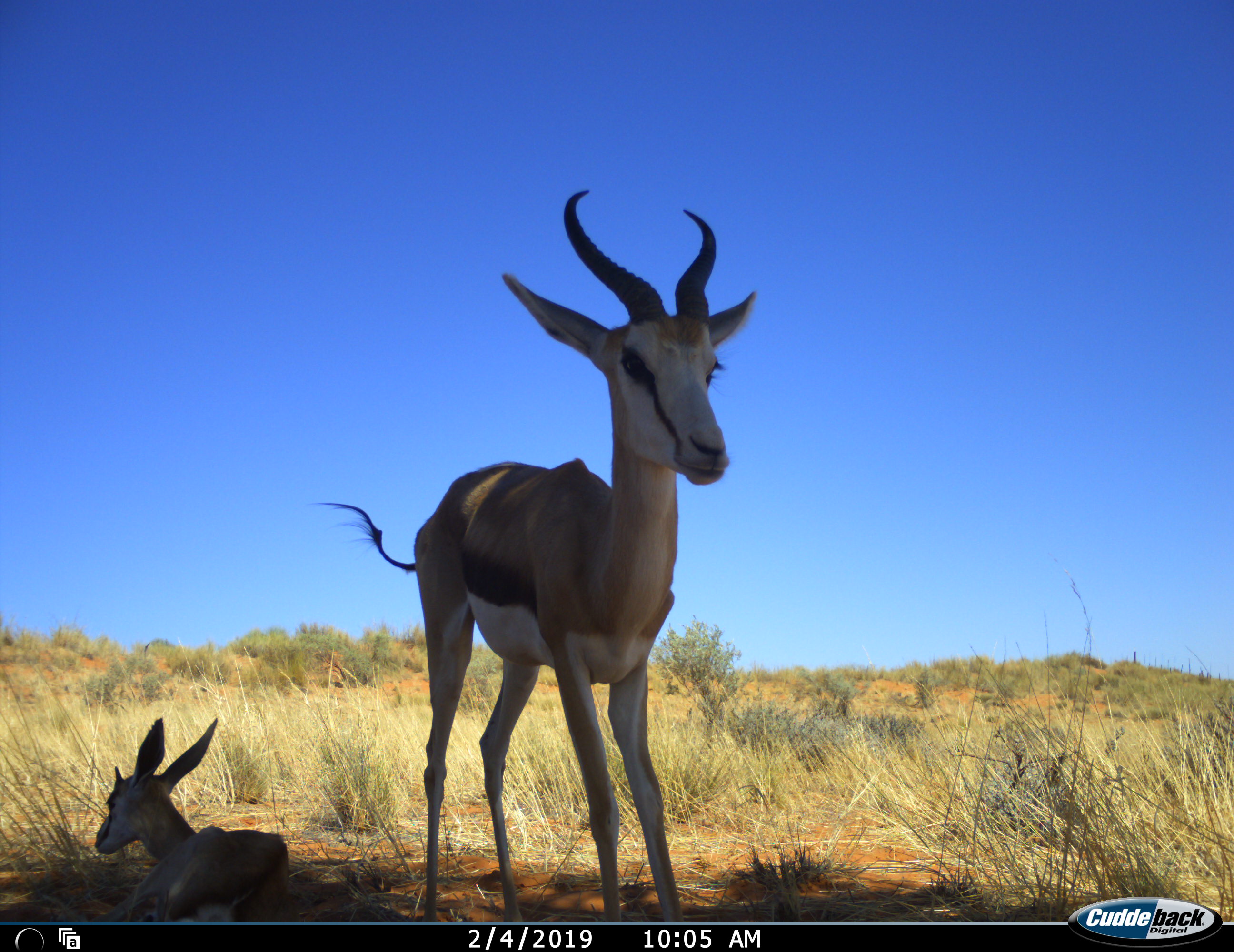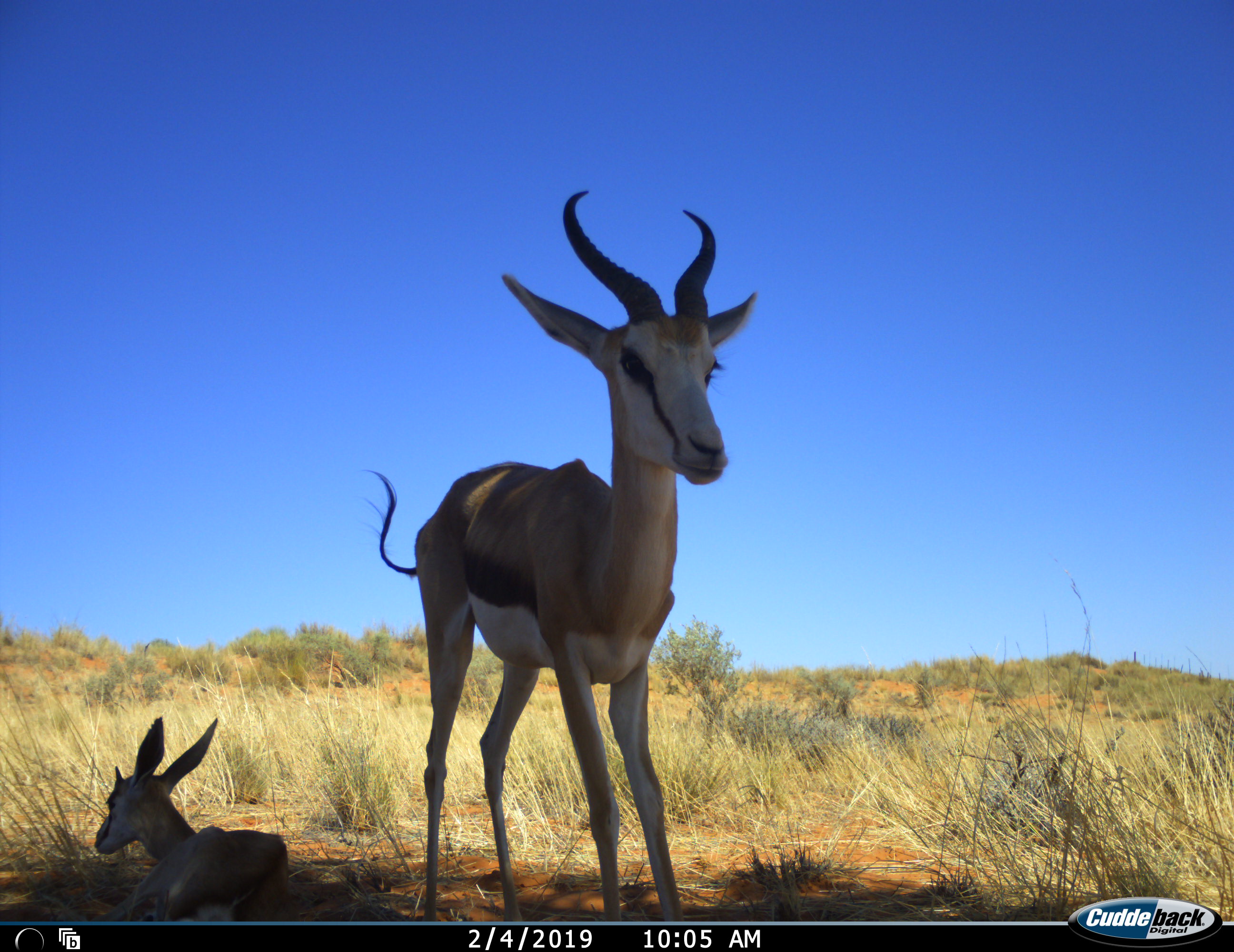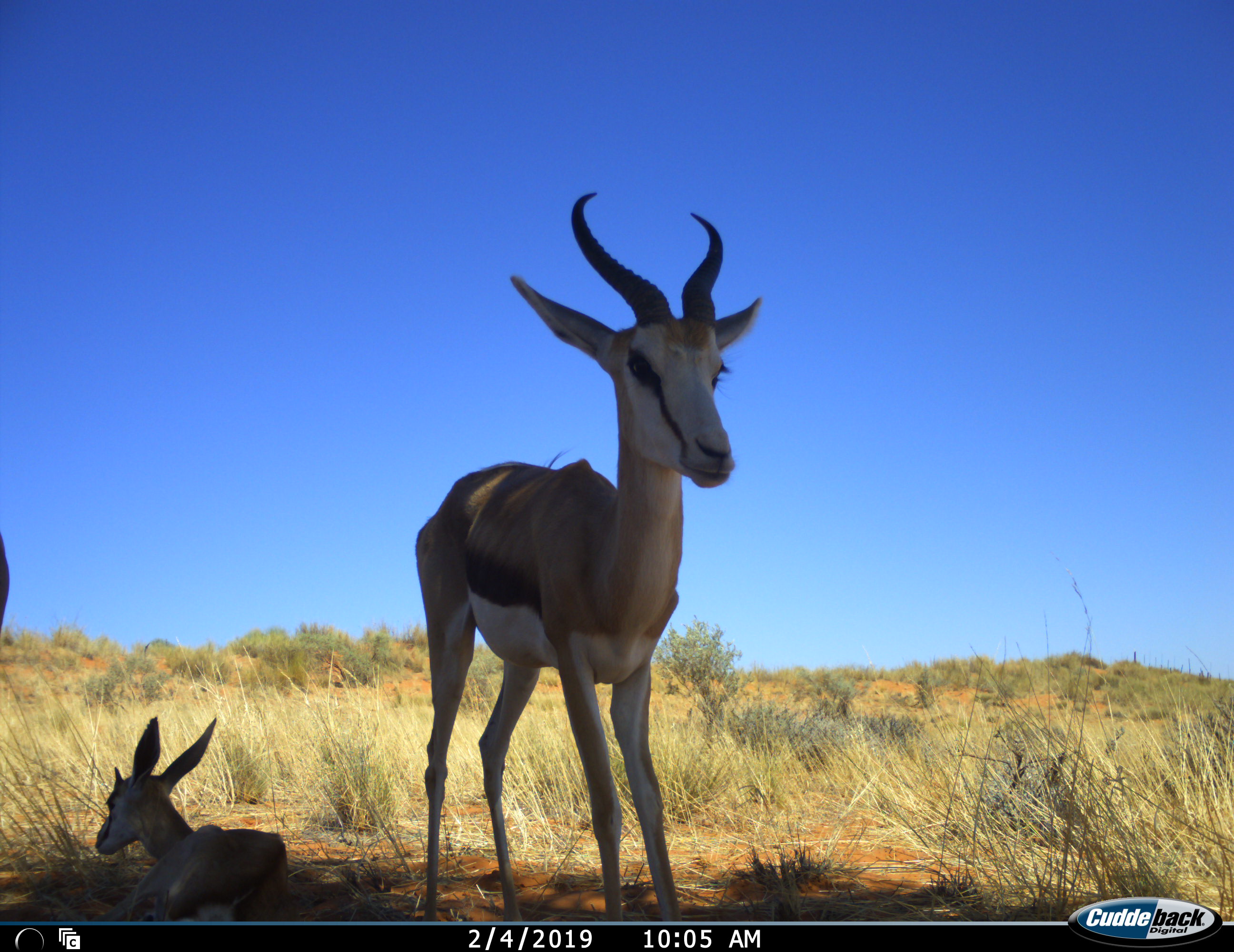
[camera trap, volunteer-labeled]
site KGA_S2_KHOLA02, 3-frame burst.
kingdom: Animalia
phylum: Chordata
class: Mammalia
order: Artiodactyla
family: Bovidae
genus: Antidorcas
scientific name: Antidorcas marsupialis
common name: springbok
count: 3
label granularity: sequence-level